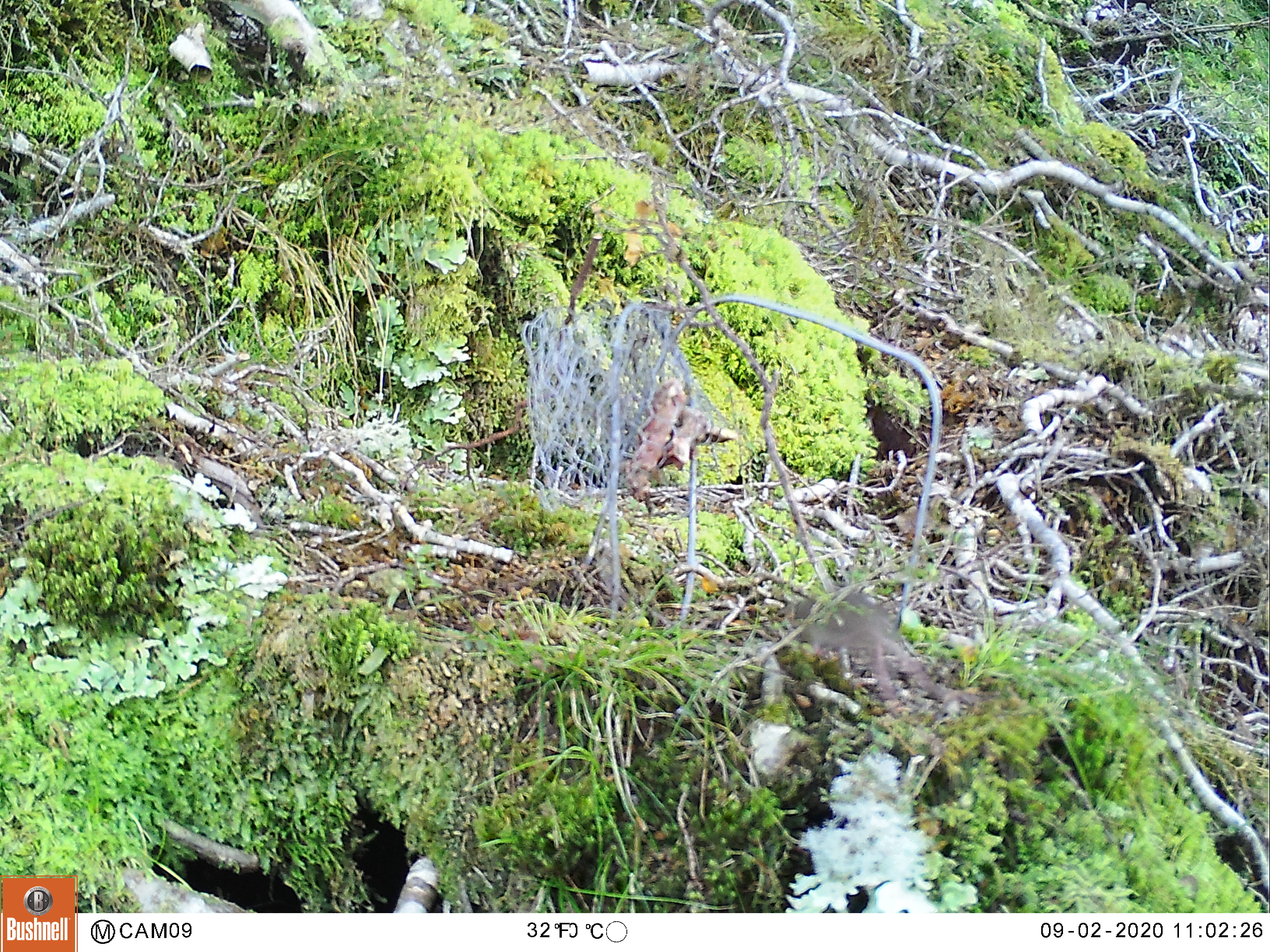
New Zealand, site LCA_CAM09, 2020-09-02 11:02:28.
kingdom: Animalia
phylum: Chordata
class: Mammalia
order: Rodentia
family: Muridae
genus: Mus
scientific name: Mus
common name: mouse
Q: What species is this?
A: Mouse (Mus).